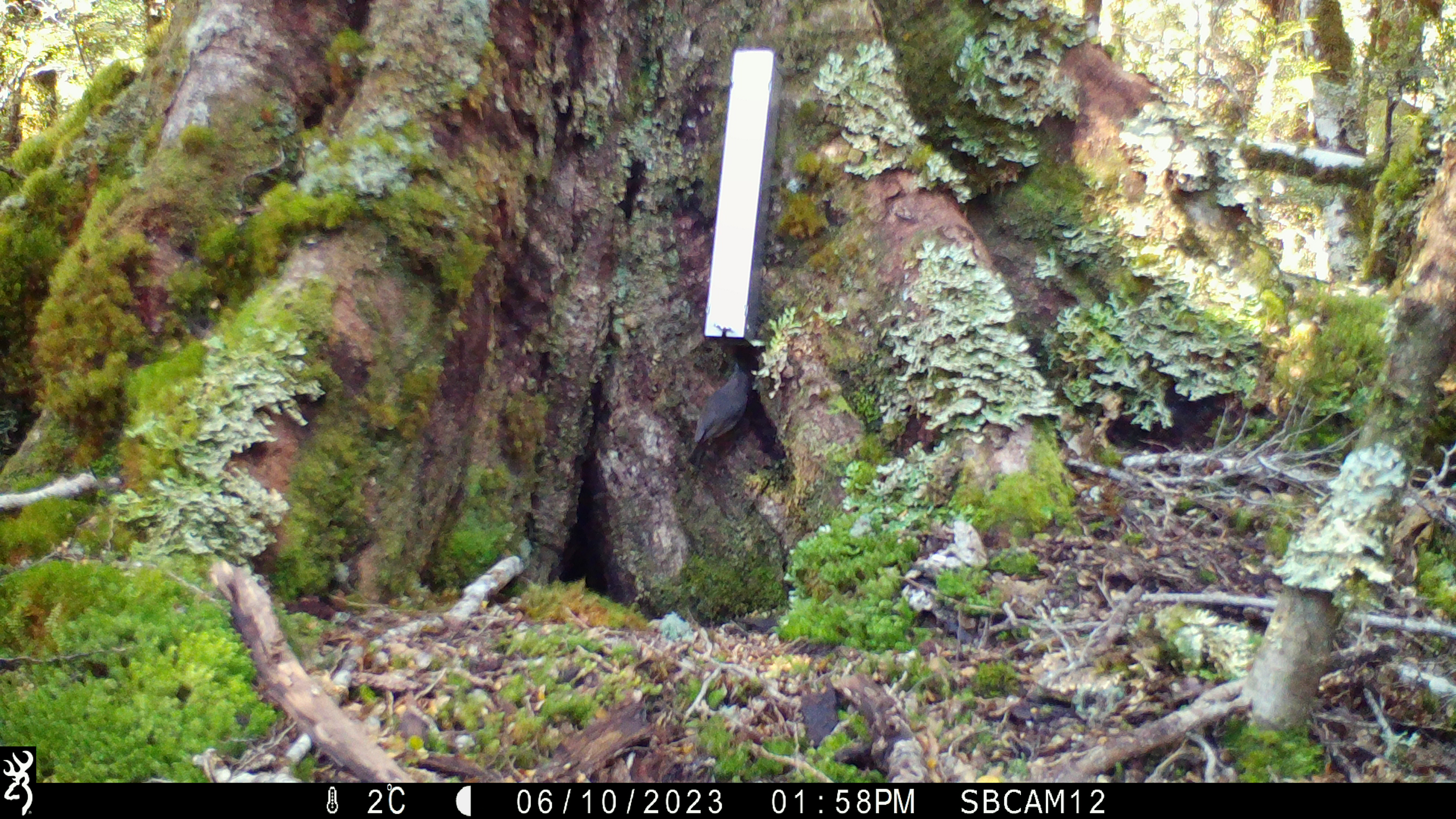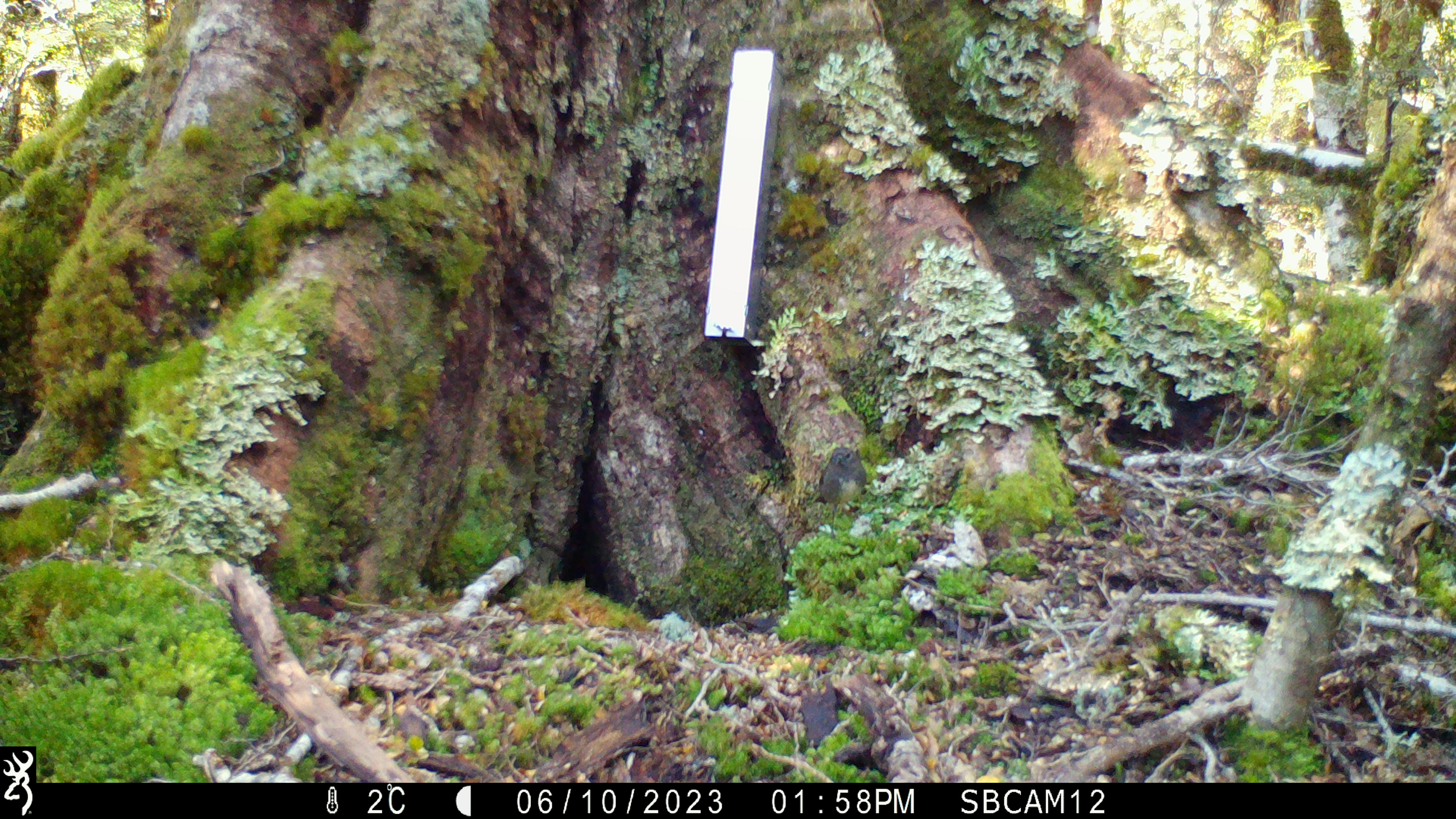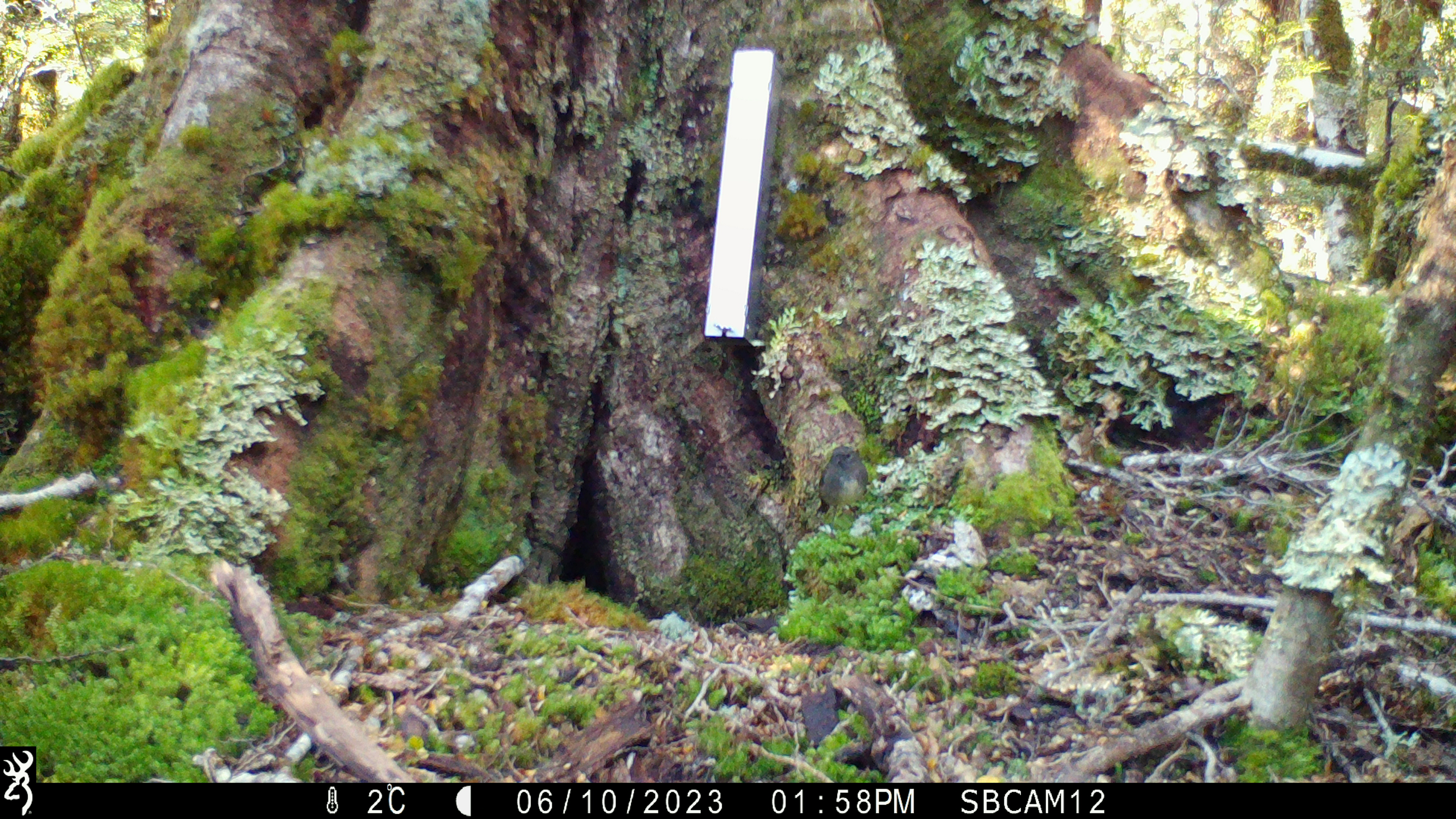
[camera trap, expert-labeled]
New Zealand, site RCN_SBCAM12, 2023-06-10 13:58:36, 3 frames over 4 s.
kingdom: Animalia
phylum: Chordata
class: Aves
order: Passeriformes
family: Petroicidae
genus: Petroica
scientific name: Petroica australis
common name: new zealand robin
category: robin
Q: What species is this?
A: Robin (new zealand robin) (Petroica australis).